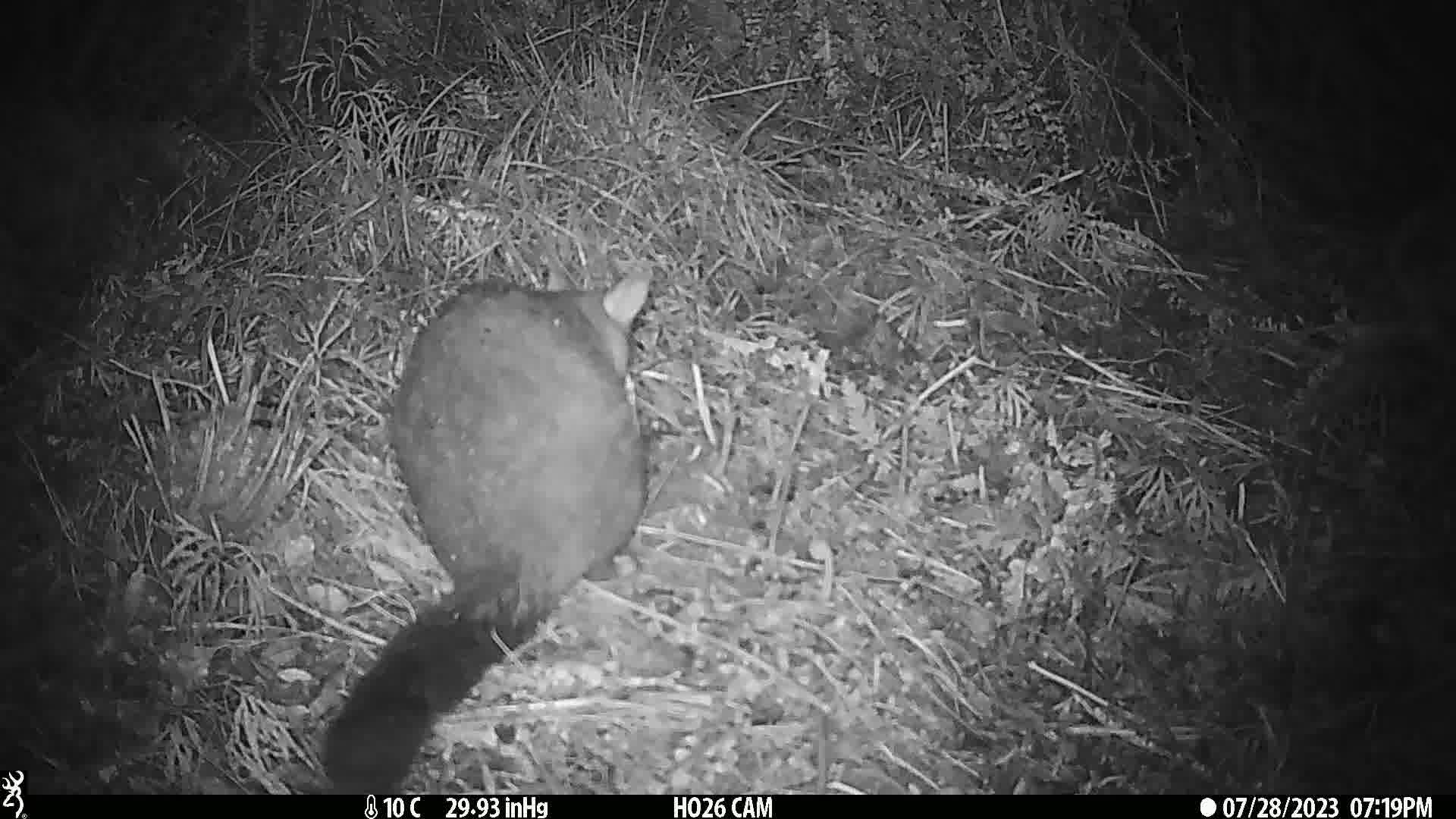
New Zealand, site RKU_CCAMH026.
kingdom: Animalia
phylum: Chordata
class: Mammalia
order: Diprotodontia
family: Phalangeridae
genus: Trichosurus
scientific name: Trichosurus vulpecula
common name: common brushtail possum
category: possum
Possum (common brushtail possum) (Trichosurus vulpecula).